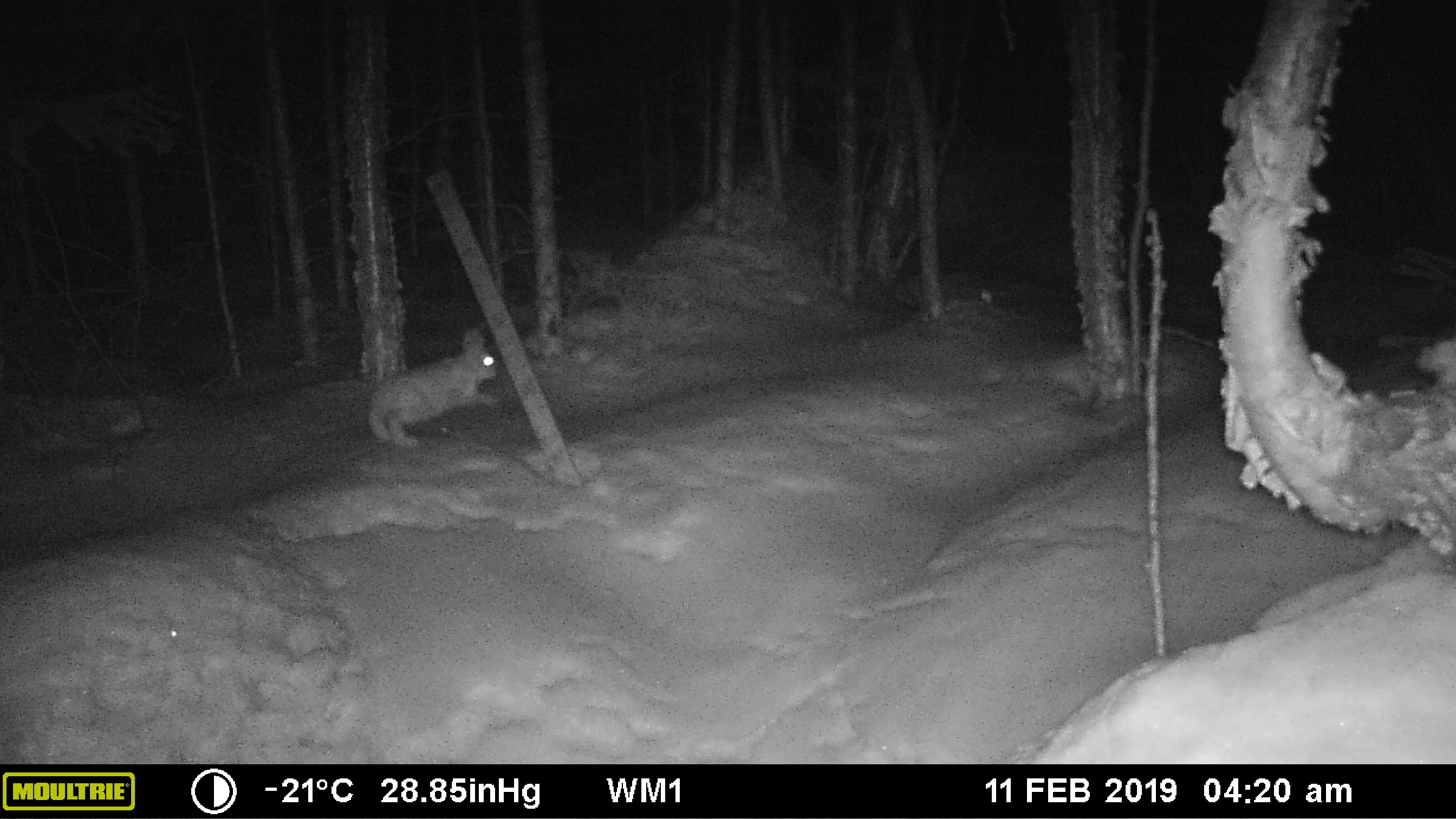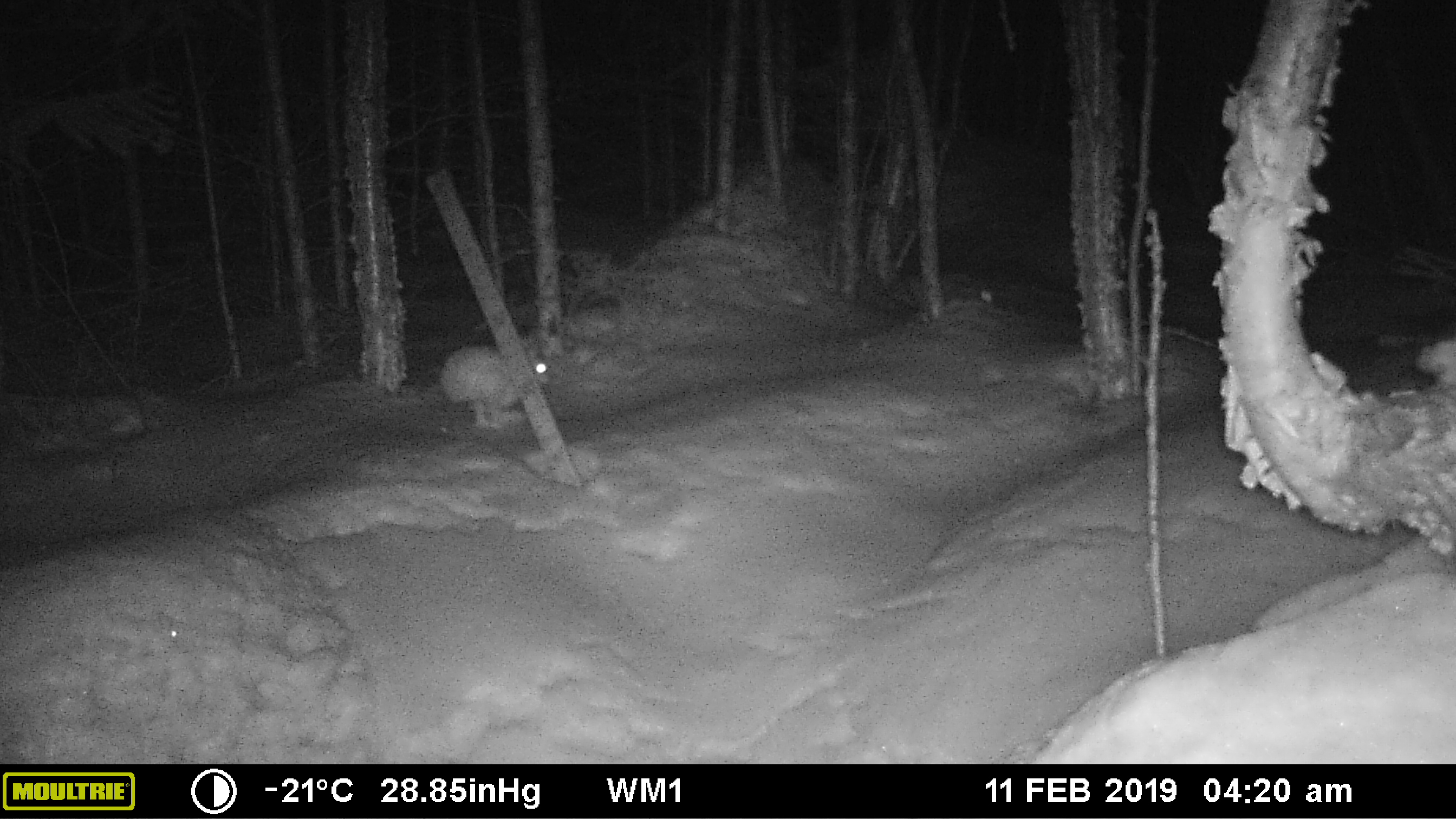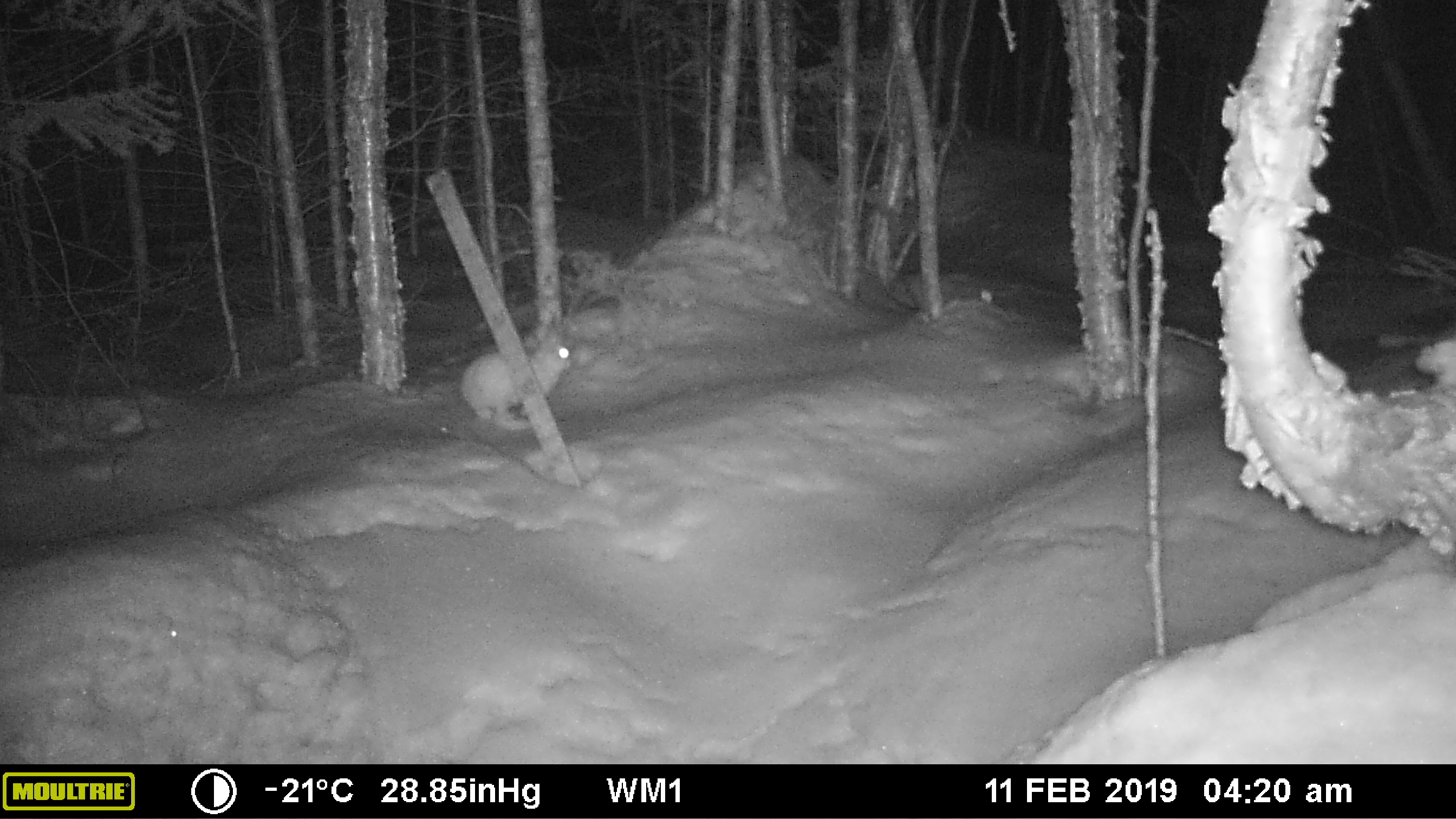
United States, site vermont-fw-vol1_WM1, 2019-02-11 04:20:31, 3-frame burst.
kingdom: Animalia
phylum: Chordata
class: Mammalia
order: Lagomorpha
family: Leporidae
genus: Lepus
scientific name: Lepus americanus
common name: snowshoe hare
Snowshoe hare (Lepus americanus).